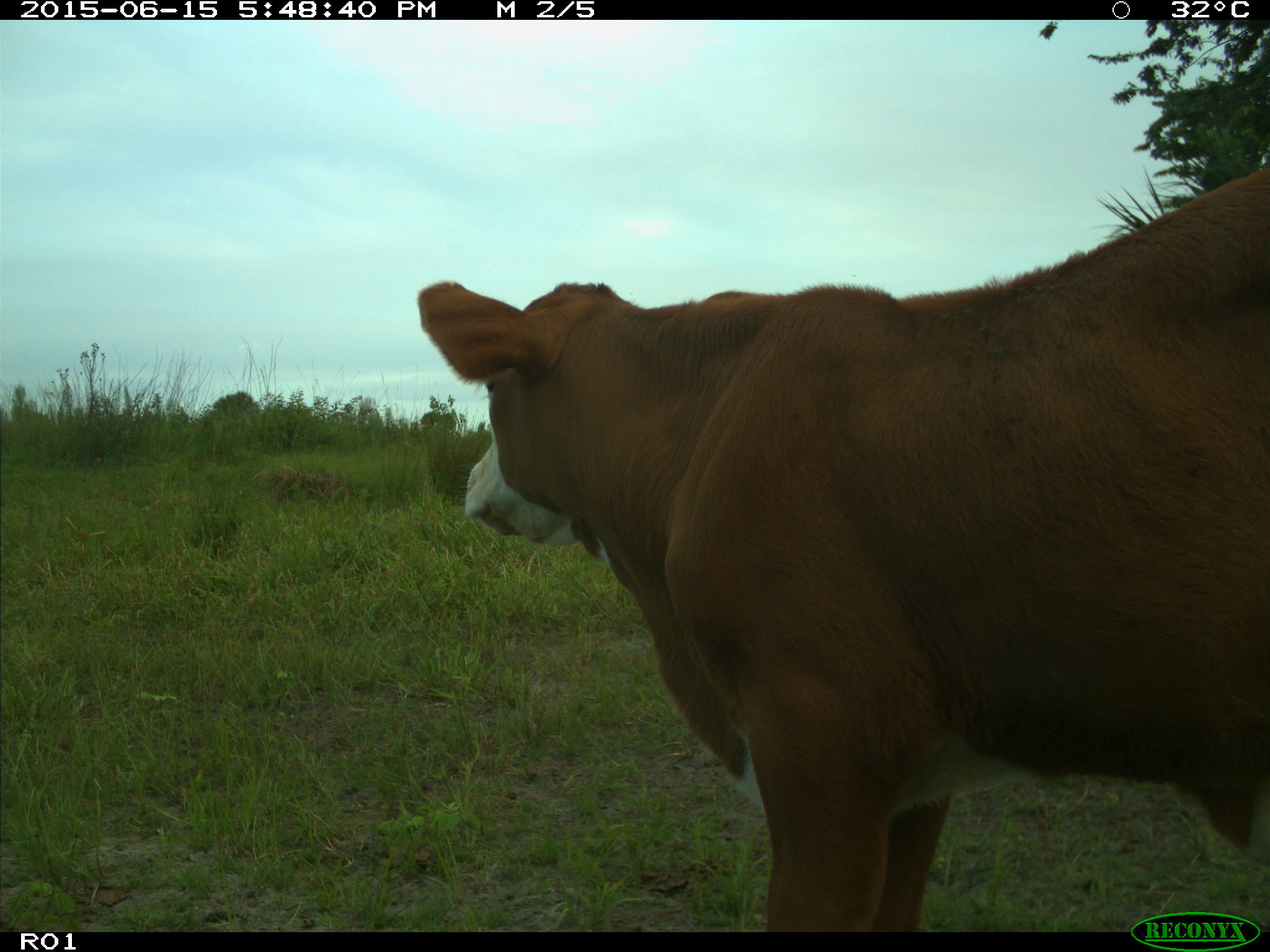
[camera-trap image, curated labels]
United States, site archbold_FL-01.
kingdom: Animalia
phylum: Chordata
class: Mammalia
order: Artiodactyla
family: Bovidae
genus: Bos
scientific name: Bos taurus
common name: domestic cow